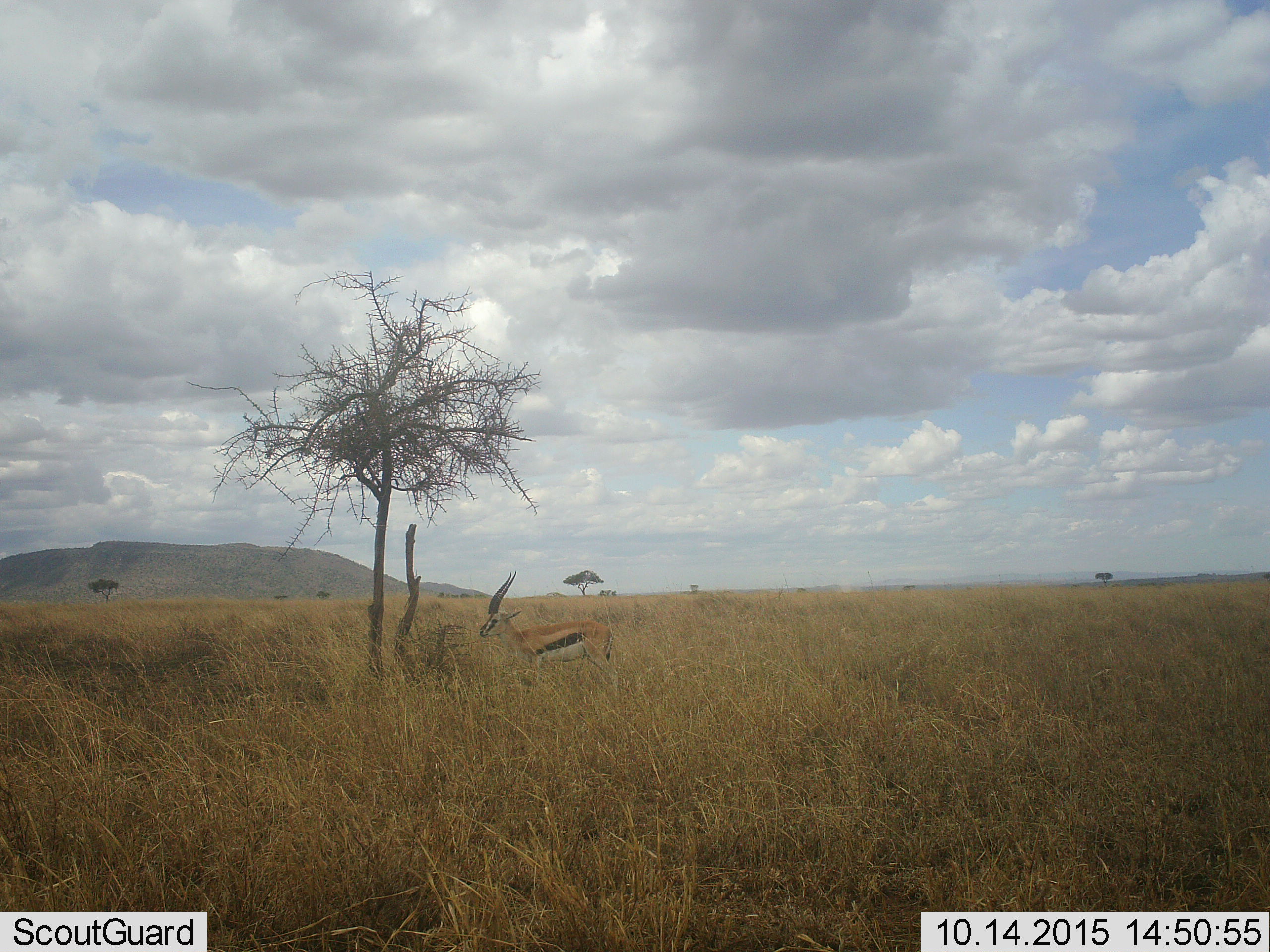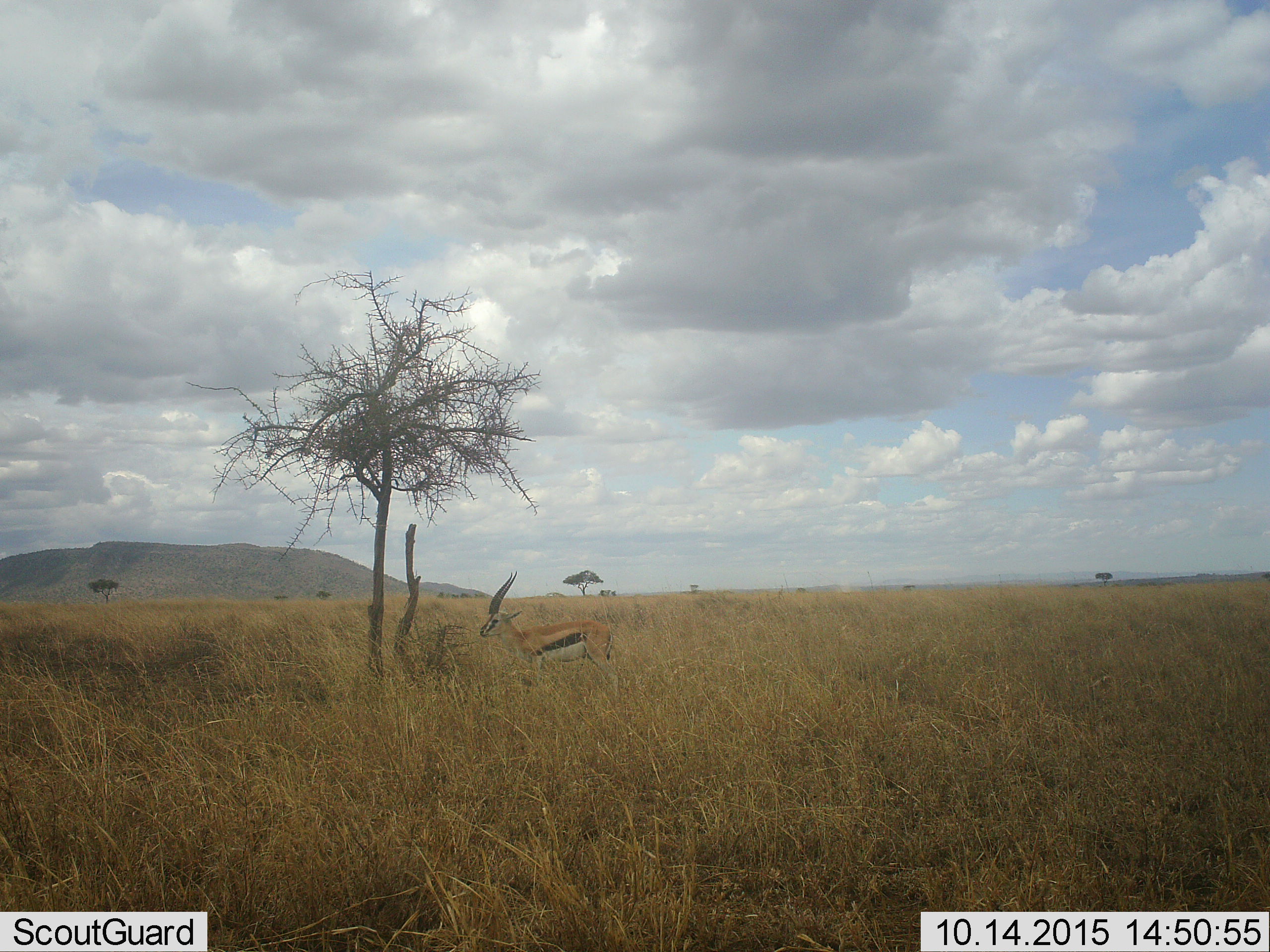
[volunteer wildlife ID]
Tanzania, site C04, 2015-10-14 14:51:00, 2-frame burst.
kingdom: Animalia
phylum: Chordata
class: Mammalia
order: Artiodactyla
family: Bovidae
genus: Eudorcas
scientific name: Eudorcas thomsonii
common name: thomson's gazelle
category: gazellethomsons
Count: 1.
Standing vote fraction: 100%.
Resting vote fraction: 12%.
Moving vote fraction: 0%.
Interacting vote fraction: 0%.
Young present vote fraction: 0%.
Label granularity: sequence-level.